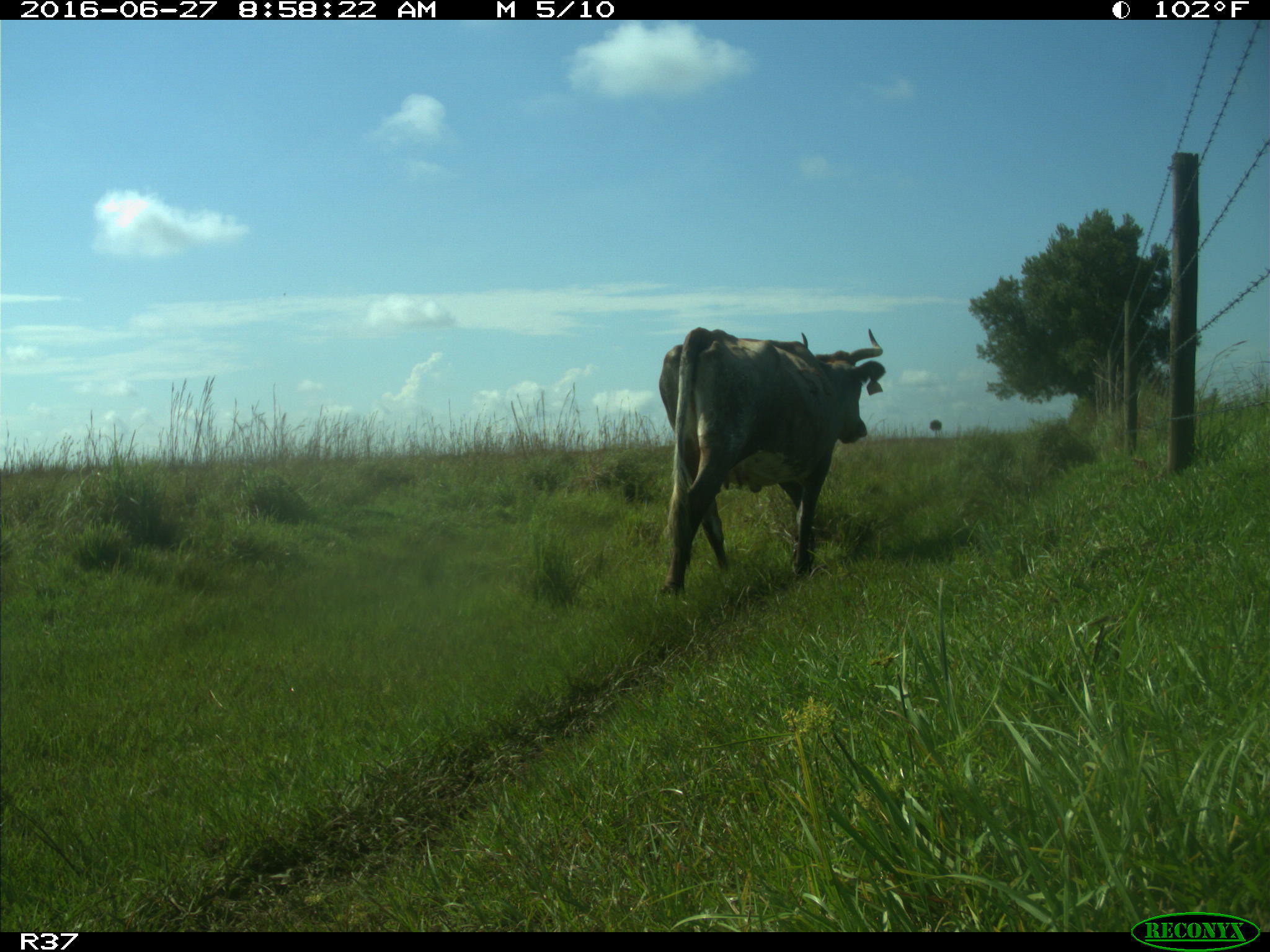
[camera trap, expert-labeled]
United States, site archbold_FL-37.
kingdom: Animalia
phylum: Chordata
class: Mammalia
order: Artiodactyla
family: Bovidae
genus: Bos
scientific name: Bos taurus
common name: domestic cow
Bos taurus (domestic cow).